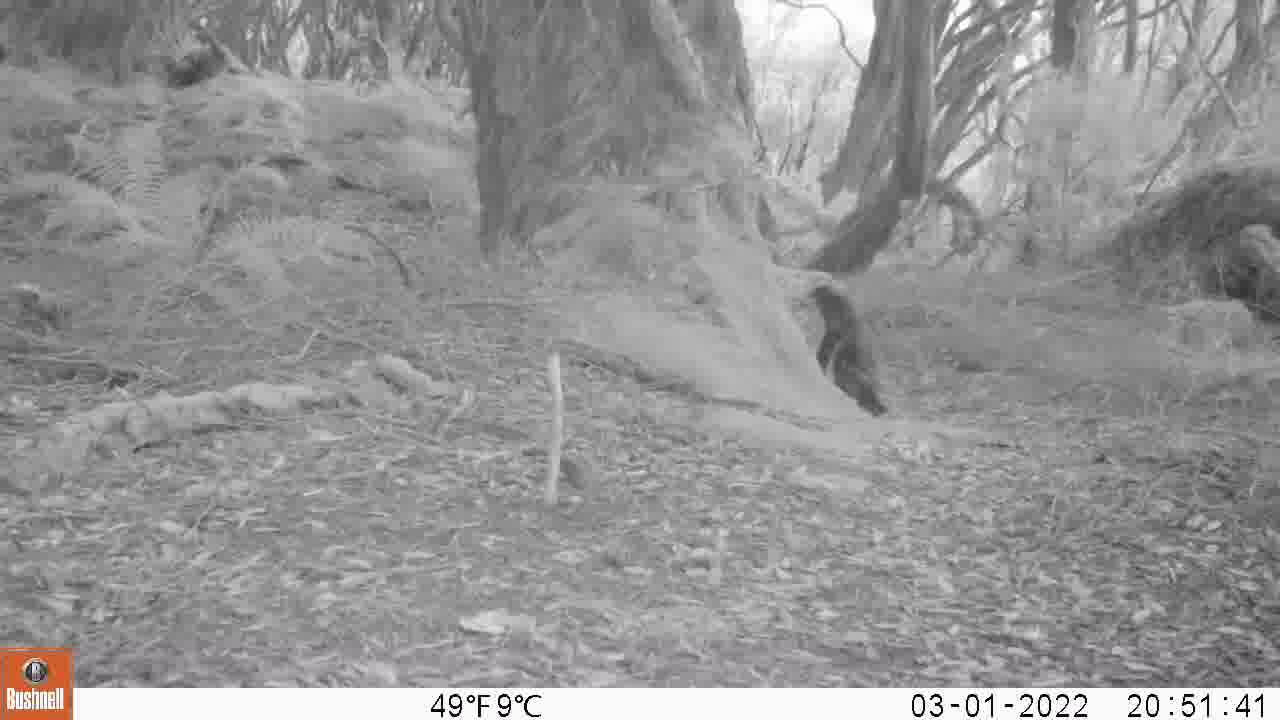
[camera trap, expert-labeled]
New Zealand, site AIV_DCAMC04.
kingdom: Animalia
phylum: Chordata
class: Aves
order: Sphenisciformes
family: Spheniscidae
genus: Megadyptes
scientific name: Megadyptes antipodes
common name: yellow-eyed penguin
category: yellow eyed penguin